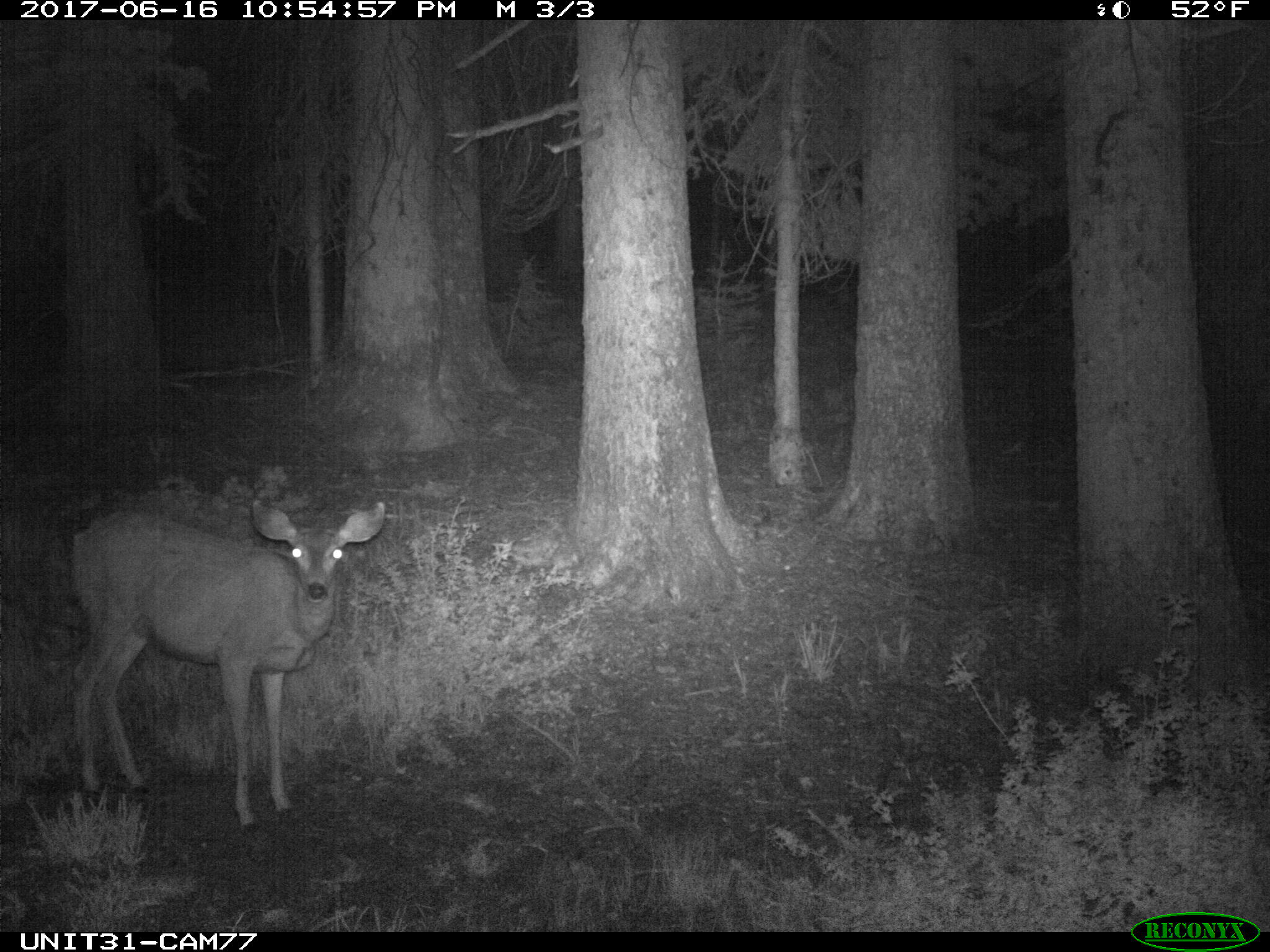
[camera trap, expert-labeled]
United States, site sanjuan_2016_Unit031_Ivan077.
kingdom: Animalia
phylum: Chordata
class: Mammalia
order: Artiodactyla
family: Cervidae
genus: Odocoileus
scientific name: Odocoileus hemionus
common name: mule deer